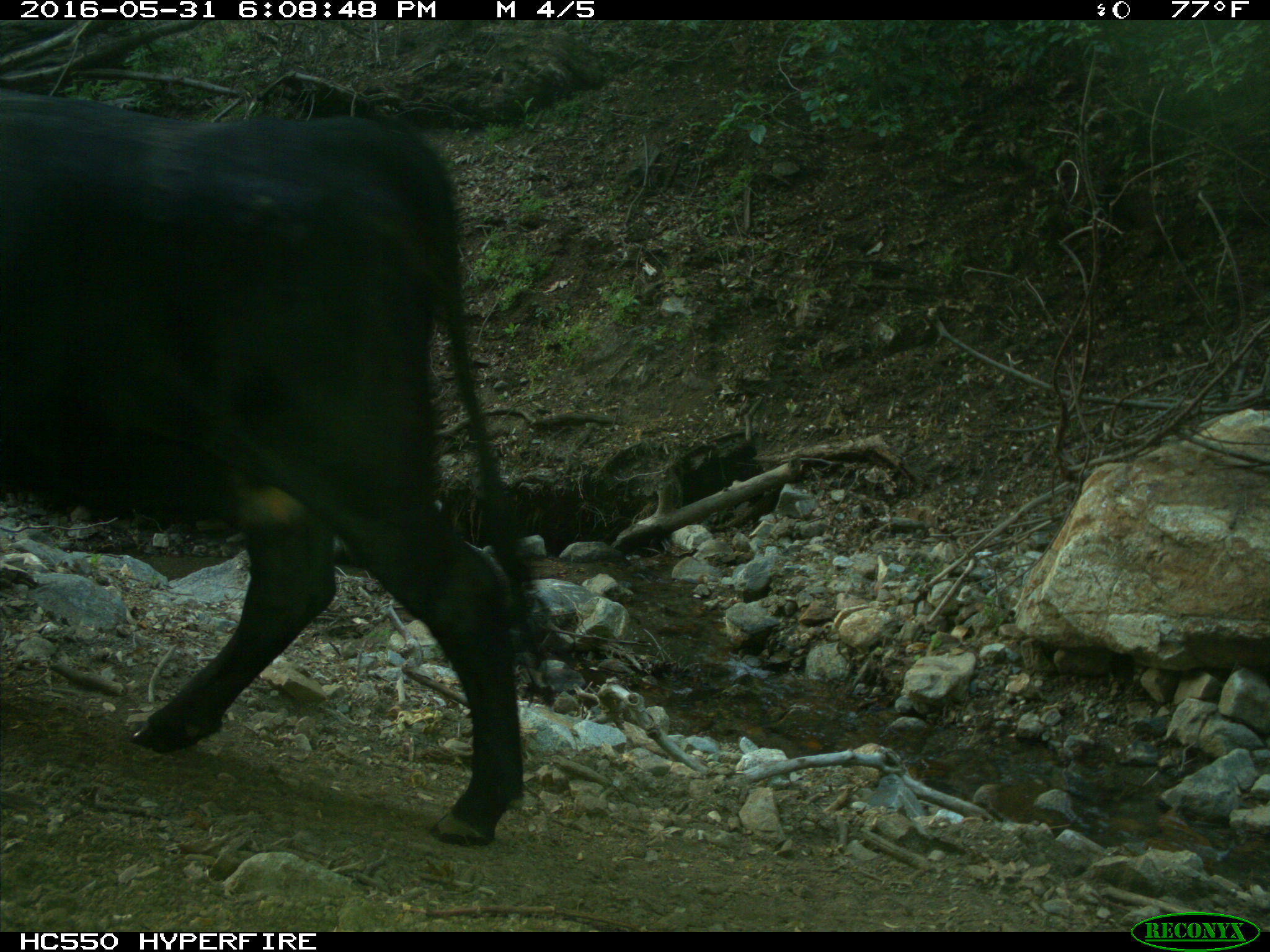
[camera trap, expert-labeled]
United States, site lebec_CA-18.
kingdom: Animalia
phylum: Chordata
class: Mammalia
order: Artiodactyla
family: Bovidae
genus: Bos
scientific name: Bos taurus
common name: domestic cow